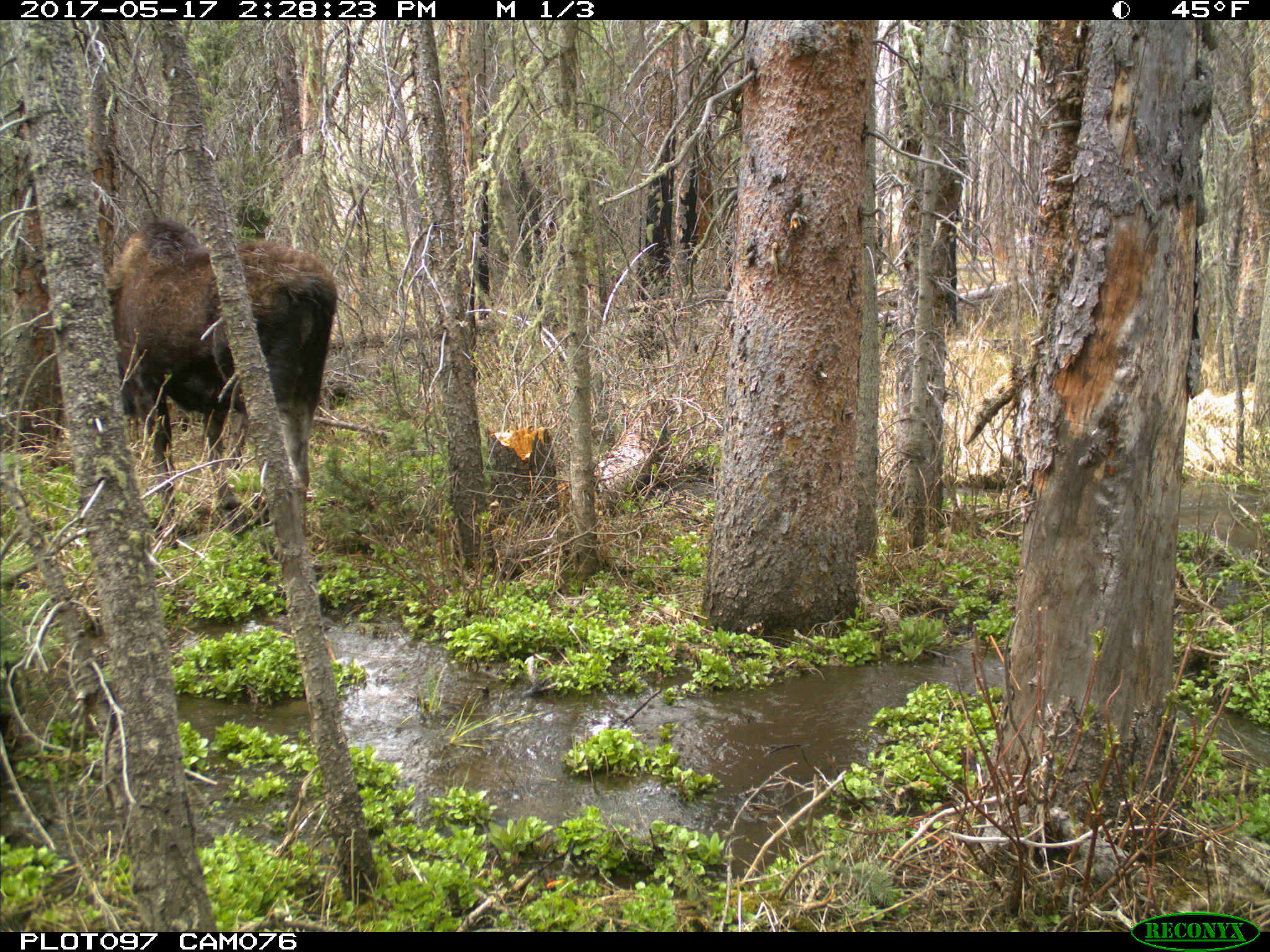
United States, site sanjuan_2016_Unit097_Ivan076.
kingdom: Animalia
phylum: Chordata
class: Mammalia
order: Artiodactyla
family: Cervidae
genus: Alces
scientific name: Alces alces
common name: moose